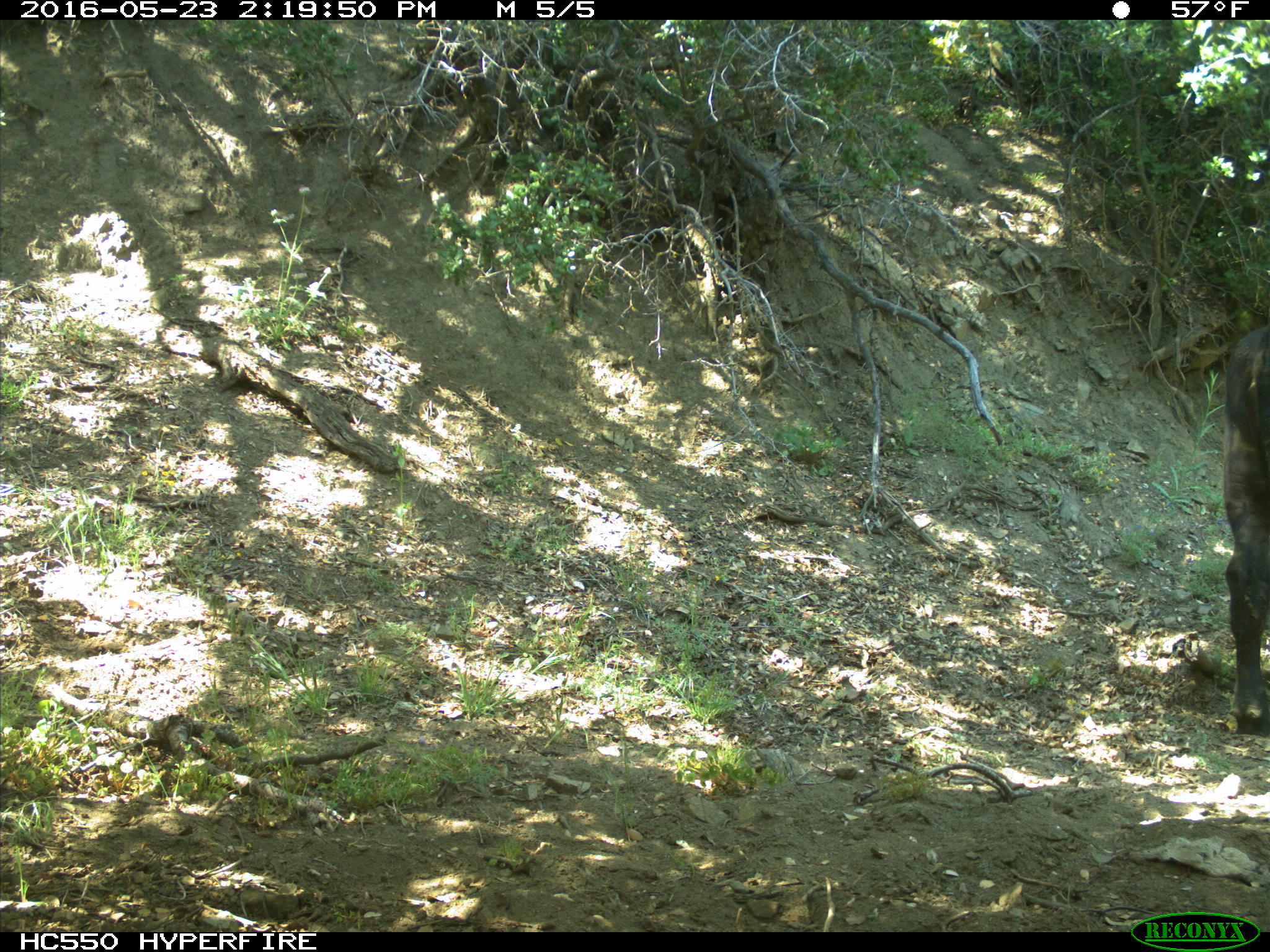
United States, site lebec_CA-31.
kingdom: Animalia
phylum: Chordata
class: Mammalia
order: Artiodactyla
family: Bovidae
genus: Bos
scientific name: Bos taurus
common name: domestic cow